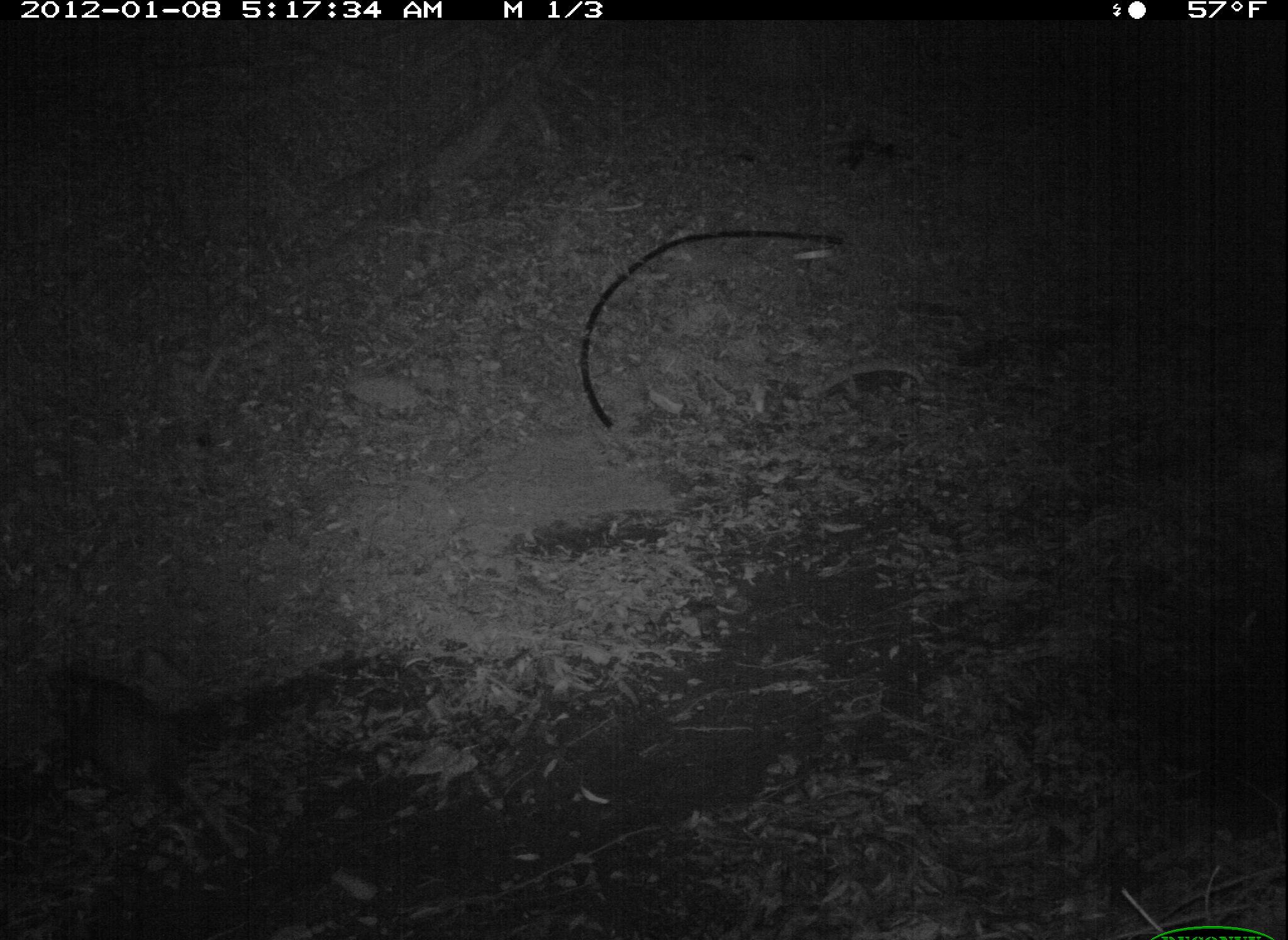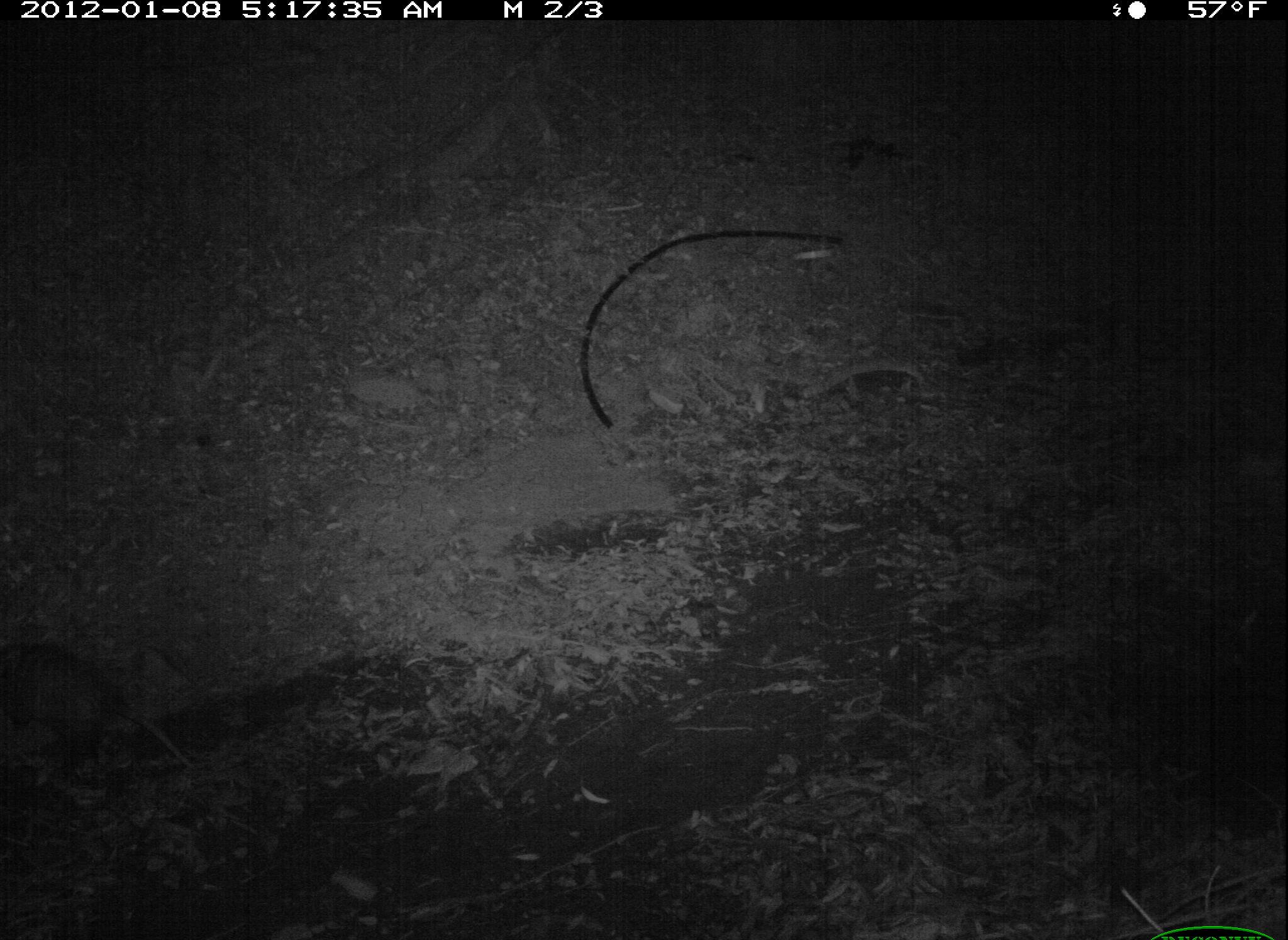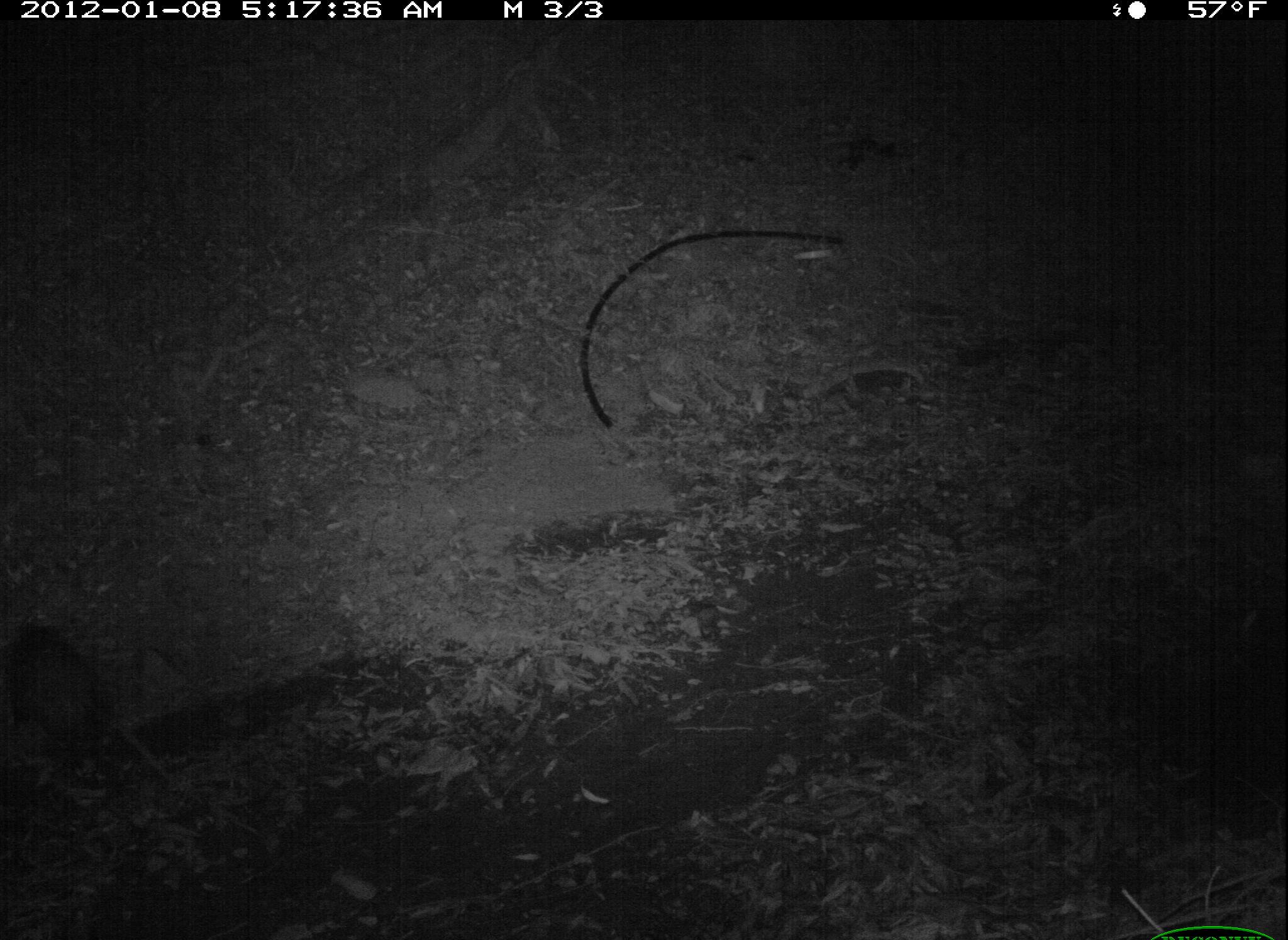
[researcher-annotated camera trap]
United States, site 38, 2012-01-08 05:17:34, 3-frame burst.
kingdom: Animalia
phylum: Chordata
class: Mammalia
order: Didelphimorphia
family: Didelphidae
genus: Didelphis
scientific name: Didelphis virginiana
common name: virginia opossum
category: opossum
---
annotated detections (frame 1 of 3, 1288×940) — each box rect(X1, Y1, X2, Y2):
opossum: rect(34, 654, 213, 818)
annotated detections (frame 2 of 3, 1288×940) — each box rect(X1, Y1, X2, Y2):
opossum: rect(5, 609, 219, 838)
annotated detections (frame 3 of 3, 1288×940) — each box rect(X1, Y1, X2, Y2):
opossum: rect(3, 594, 222, 838)